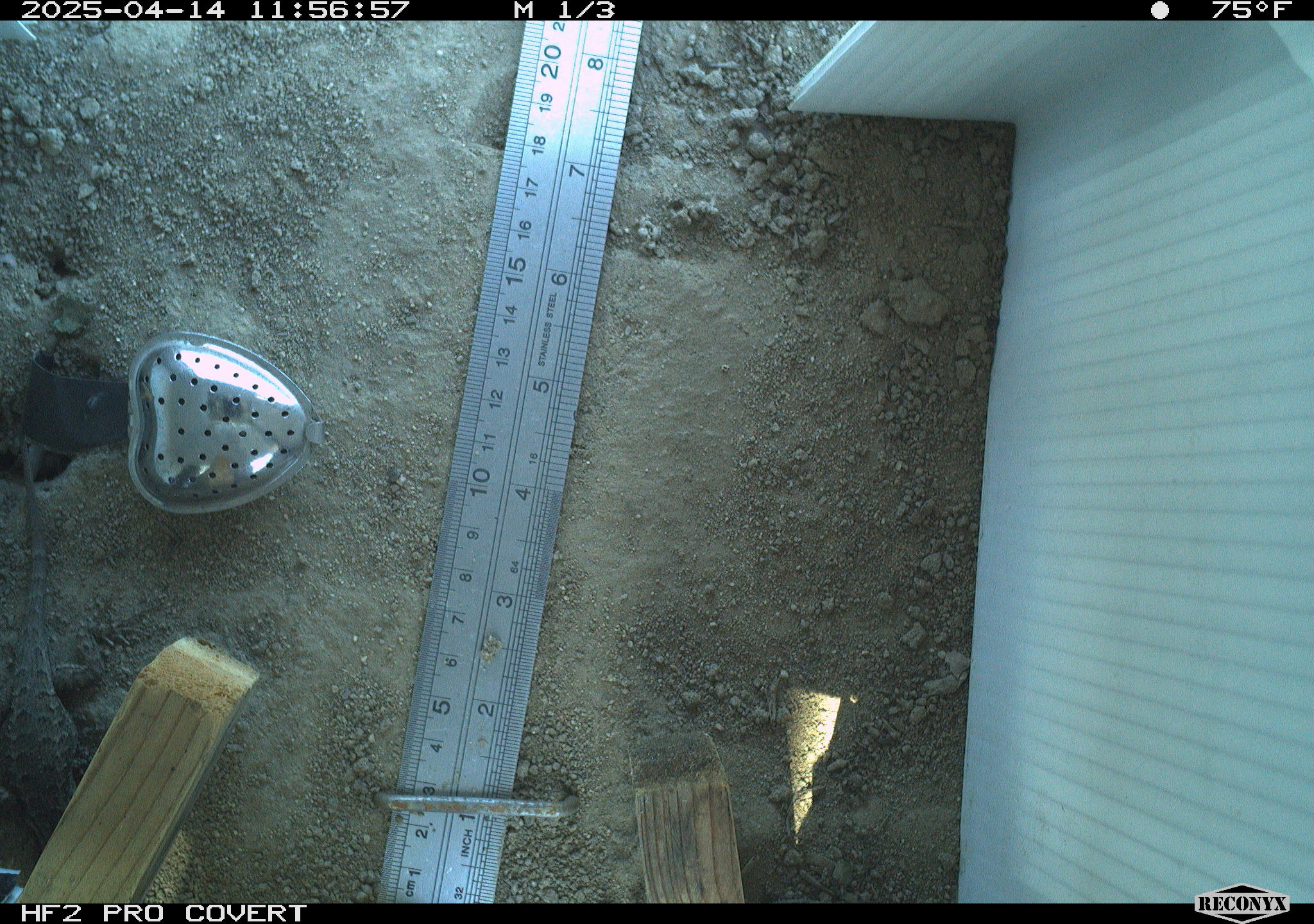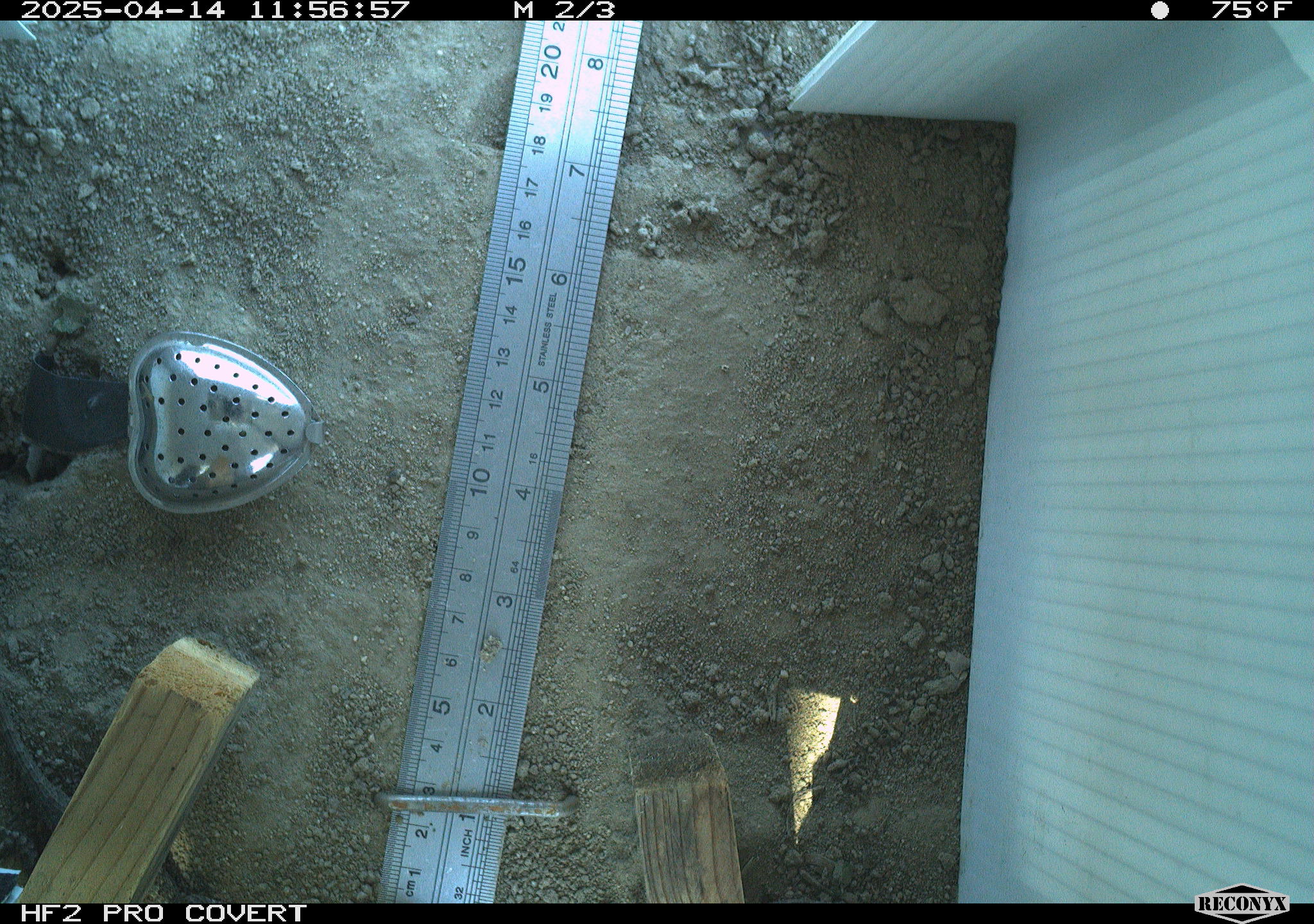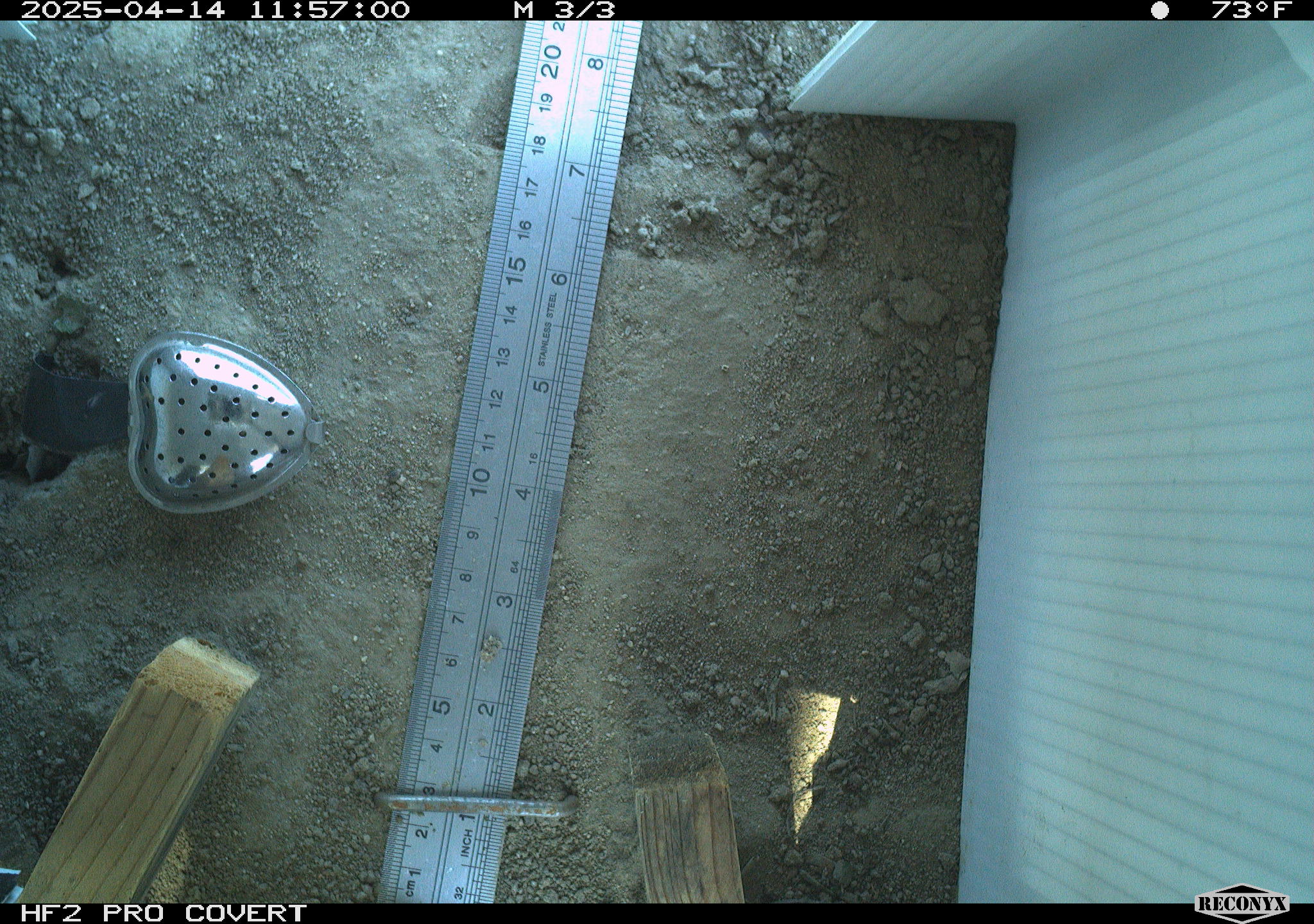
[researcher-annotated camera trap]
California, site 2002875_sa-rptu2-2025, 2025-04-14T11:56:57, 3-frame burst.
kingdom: Animalia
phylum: Chordata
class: Reptilia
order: Squamata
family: Phrynosomatidae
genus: Sceloporus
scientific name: Sceloporus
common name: spiny lizards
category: sceloporus species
Sceloporus species (spiny lizards) (Sceloporus).